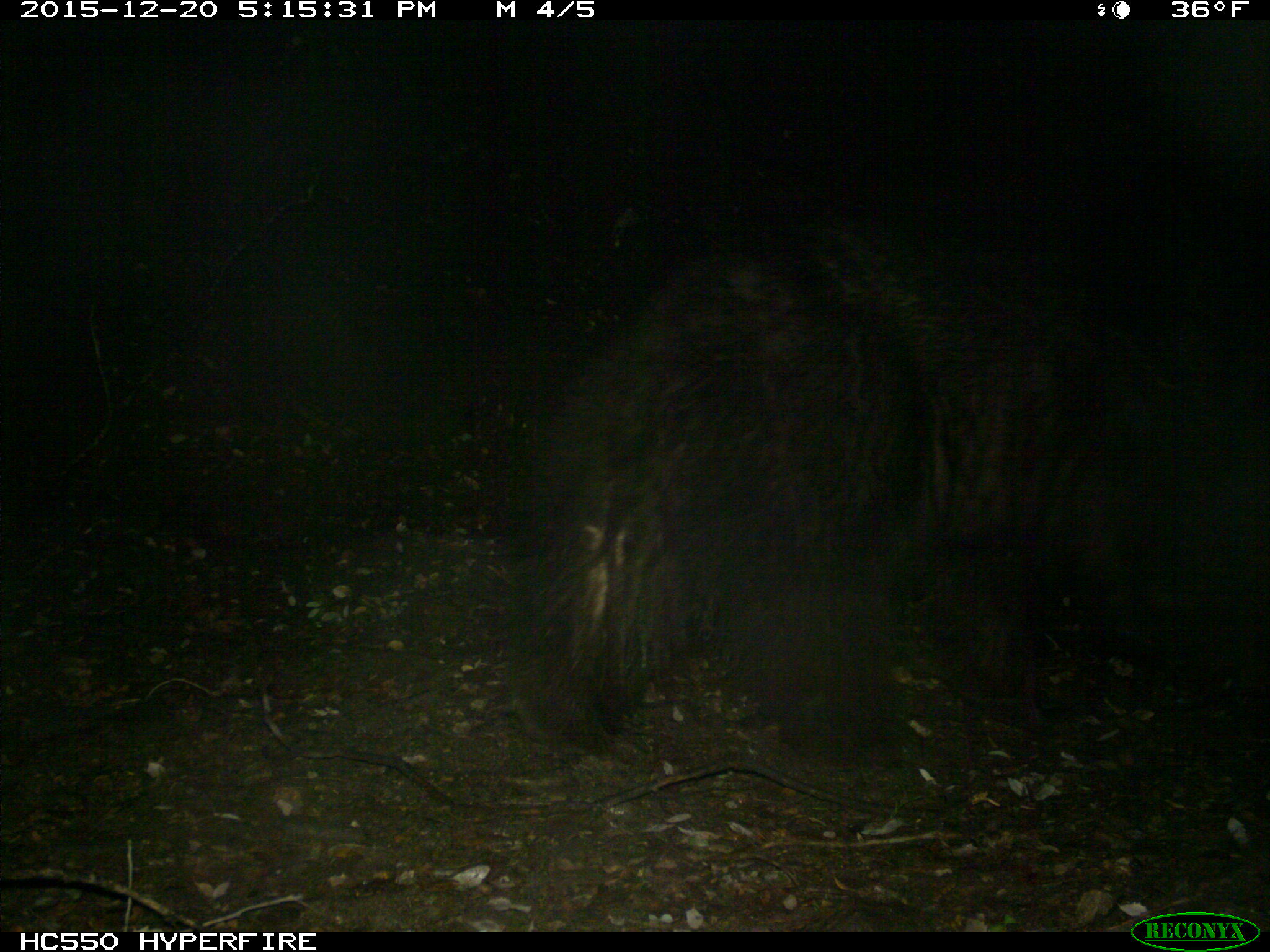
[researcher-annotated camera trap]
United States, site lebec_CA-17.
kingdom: Animalia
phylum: Chordata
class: Mammalia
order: Carnivora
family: Ursidae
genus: Ursus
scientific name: Ursus americanus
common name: american black bear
Ursus americanus (american black bear).